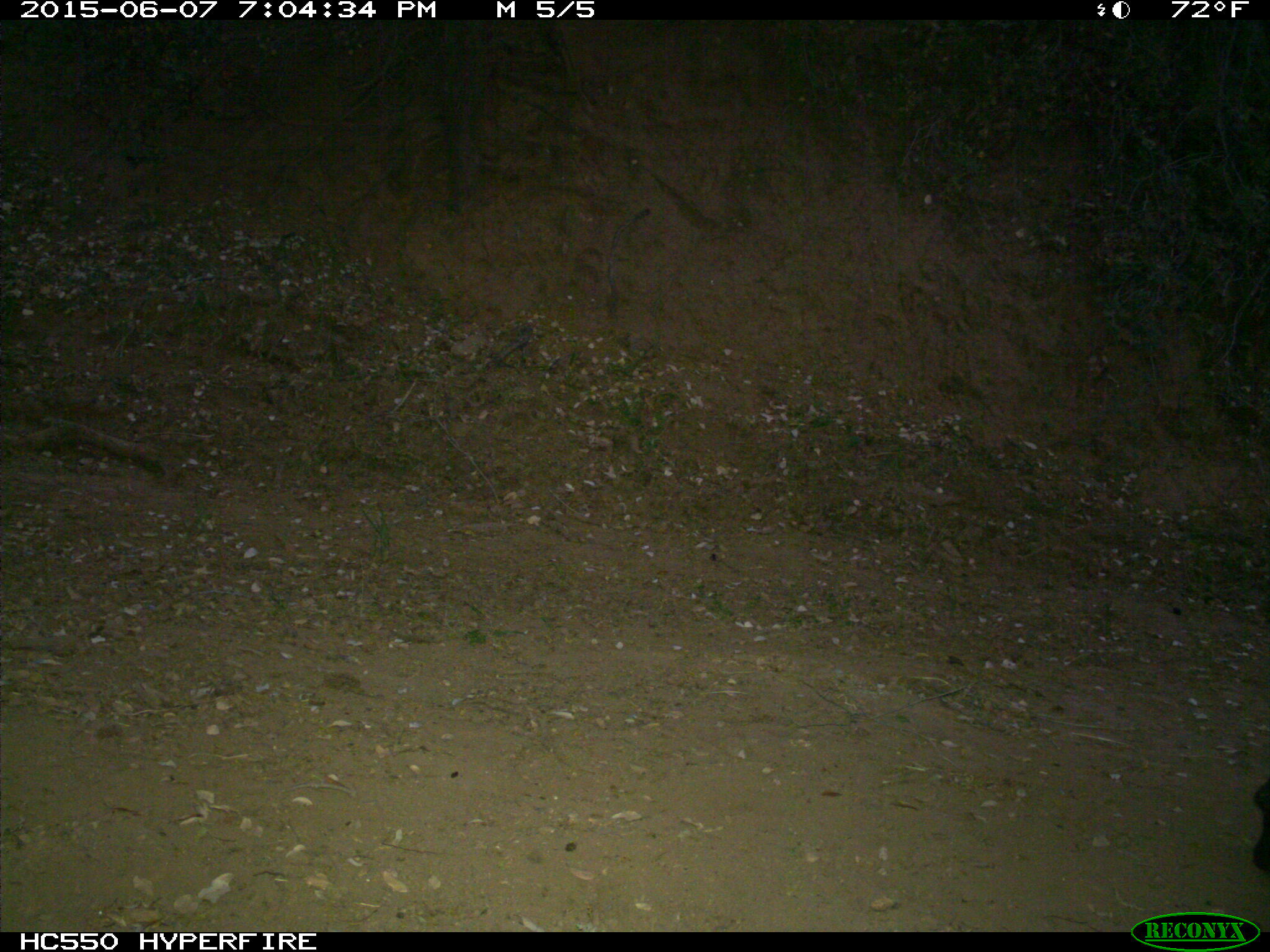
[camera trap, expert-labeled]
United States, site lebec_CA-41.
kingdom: Animalia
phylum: Chordata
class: Mammalia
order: Artiodactyla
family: Bovidae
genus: Bos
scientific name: Bos taurus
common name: domestic cow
Bos taurus (domestic cow).